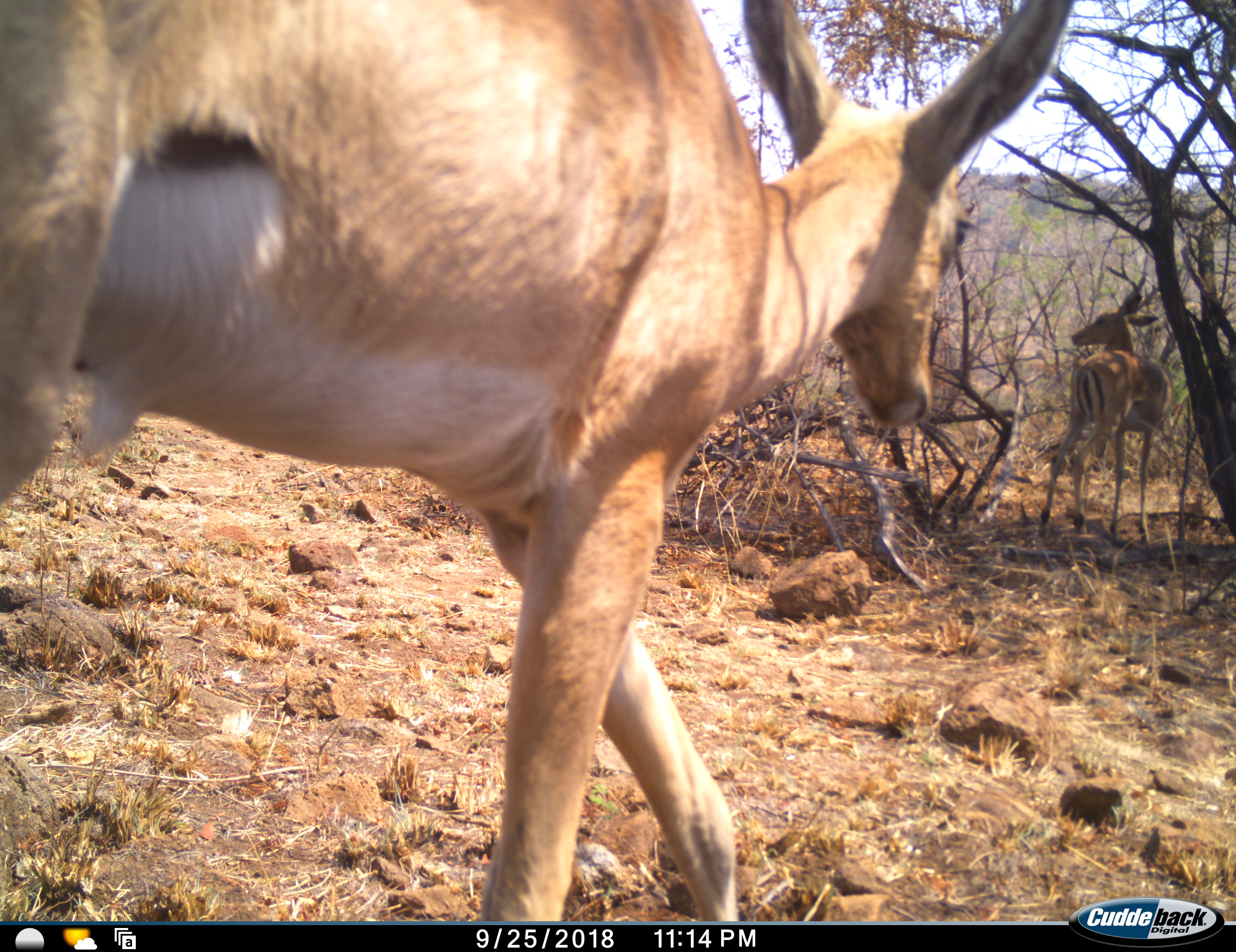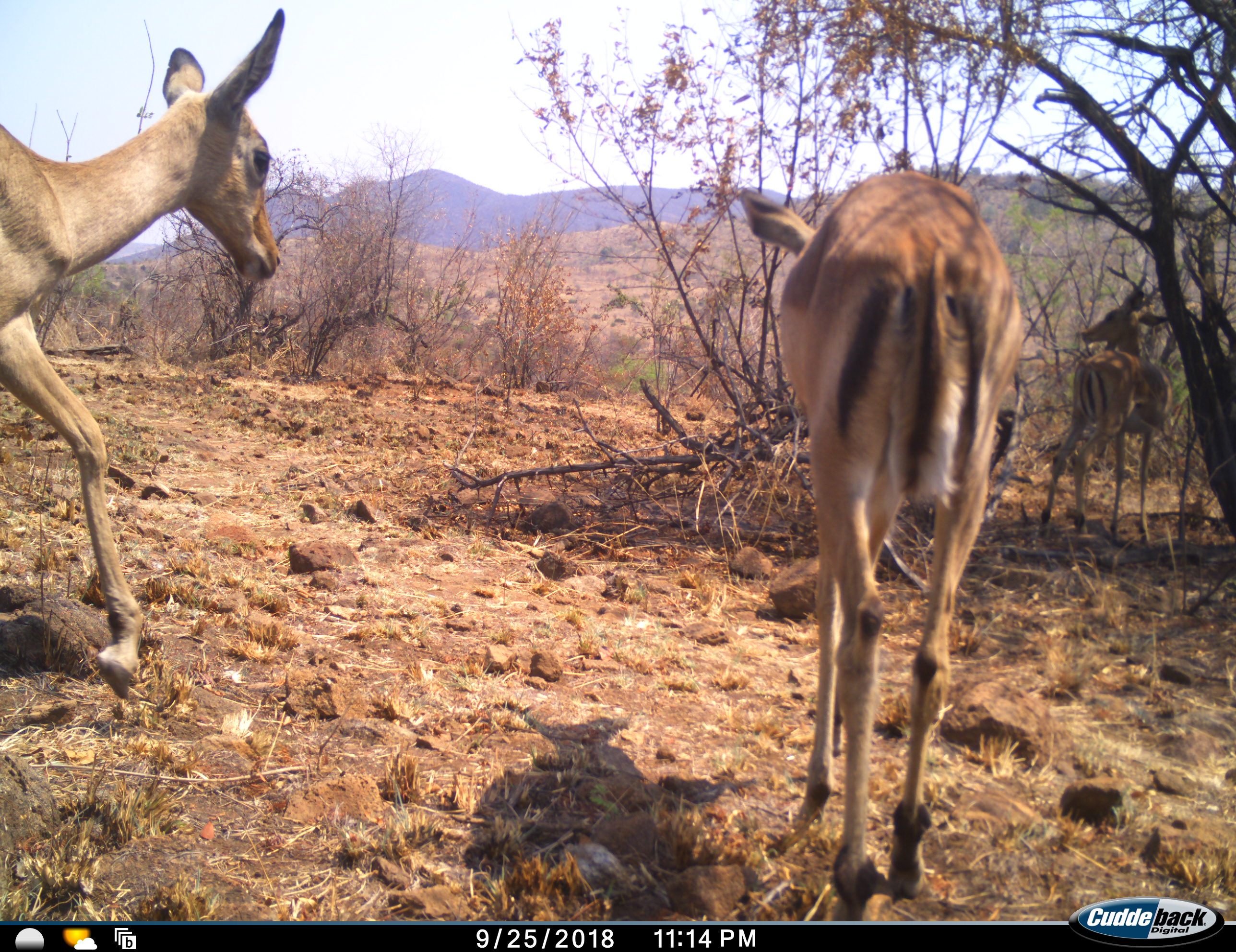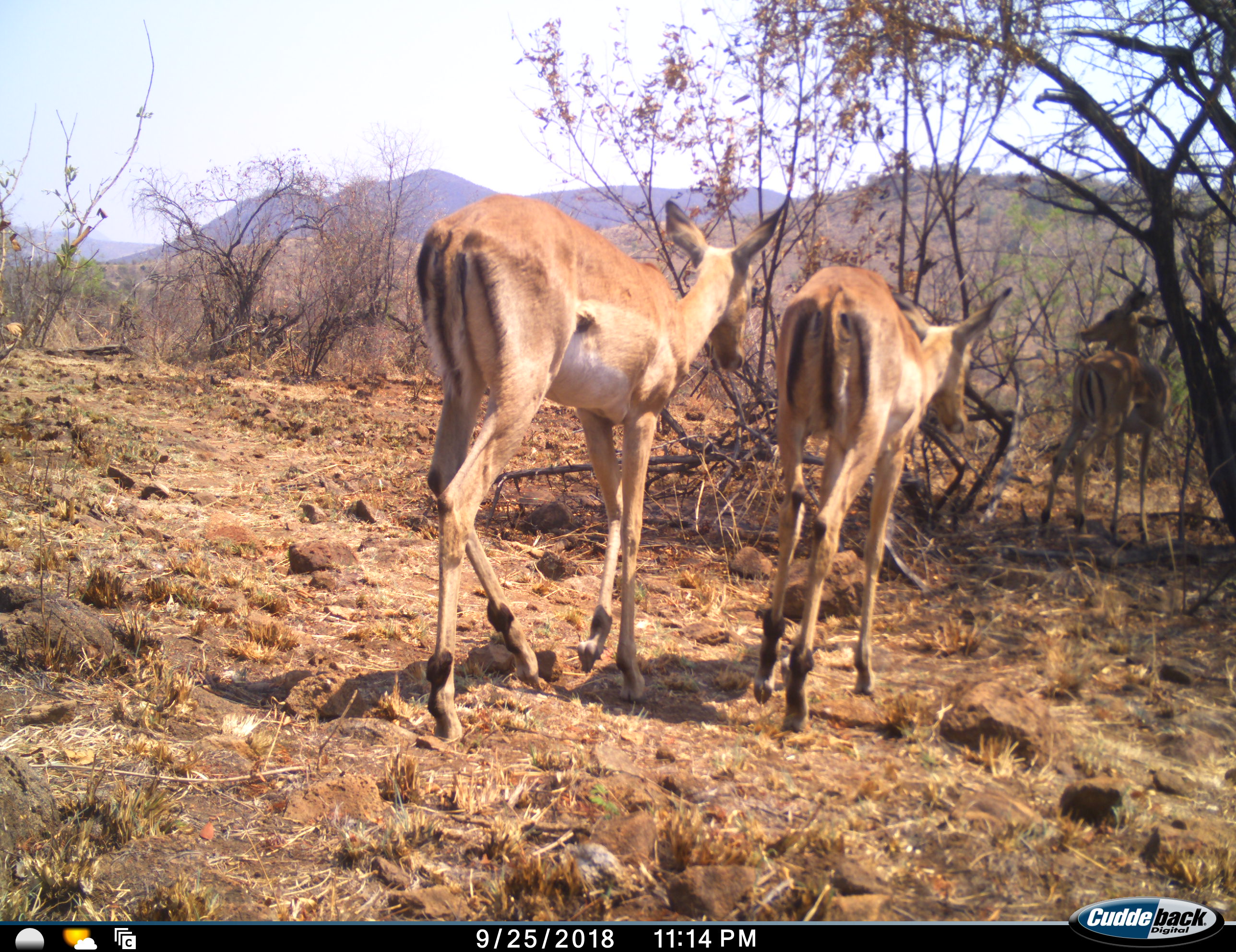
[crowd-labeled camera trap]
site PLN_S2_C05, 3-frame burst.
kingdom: Animalia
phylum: Chordata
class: Mammalia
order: Artiodactyla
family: Bovidae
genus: Aepyceros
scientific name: Aepyceros melampus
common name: impala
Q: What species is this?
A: Impala (Aepyceros melampus).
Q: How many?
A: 3.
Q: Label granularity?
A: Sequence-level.